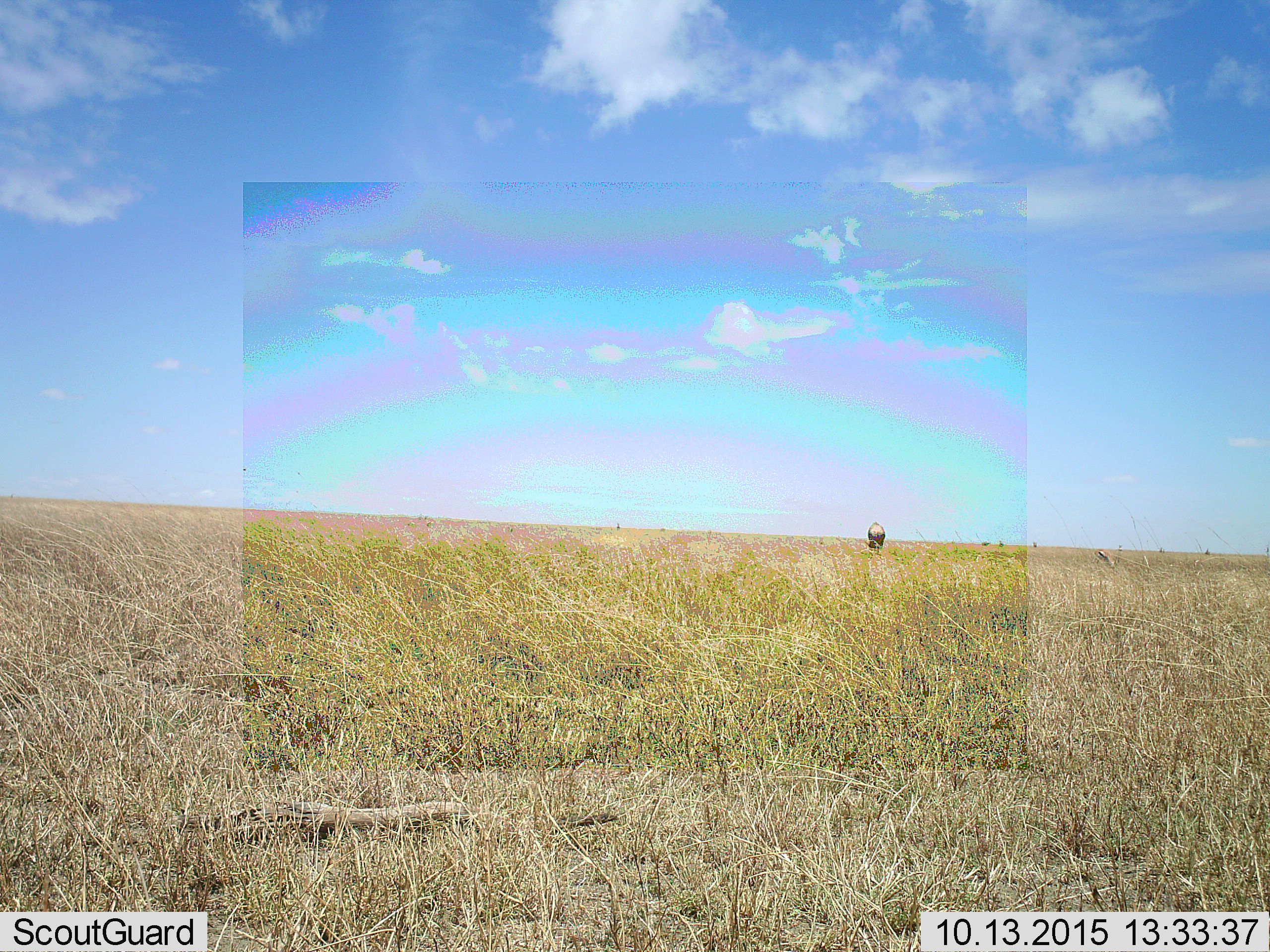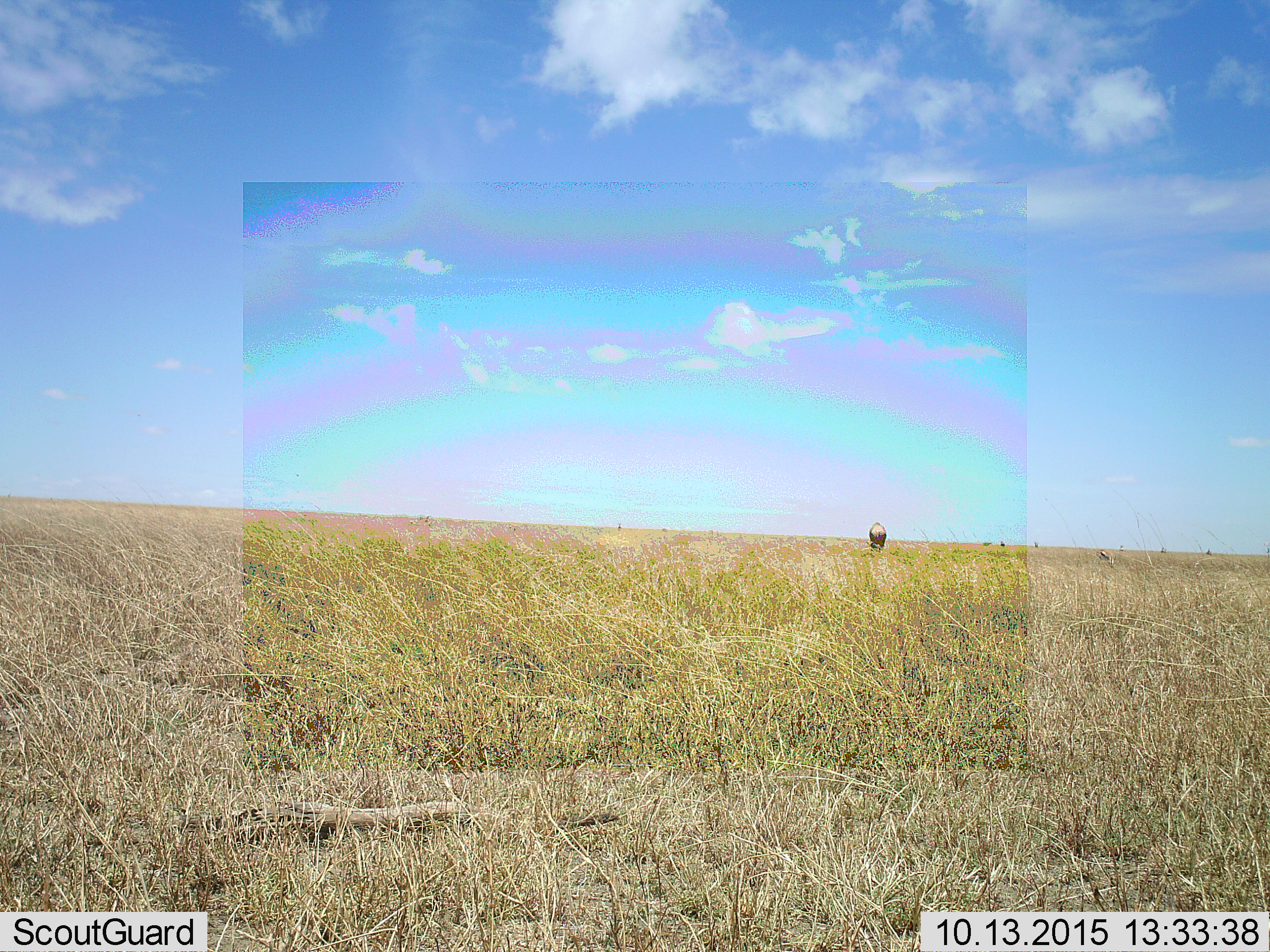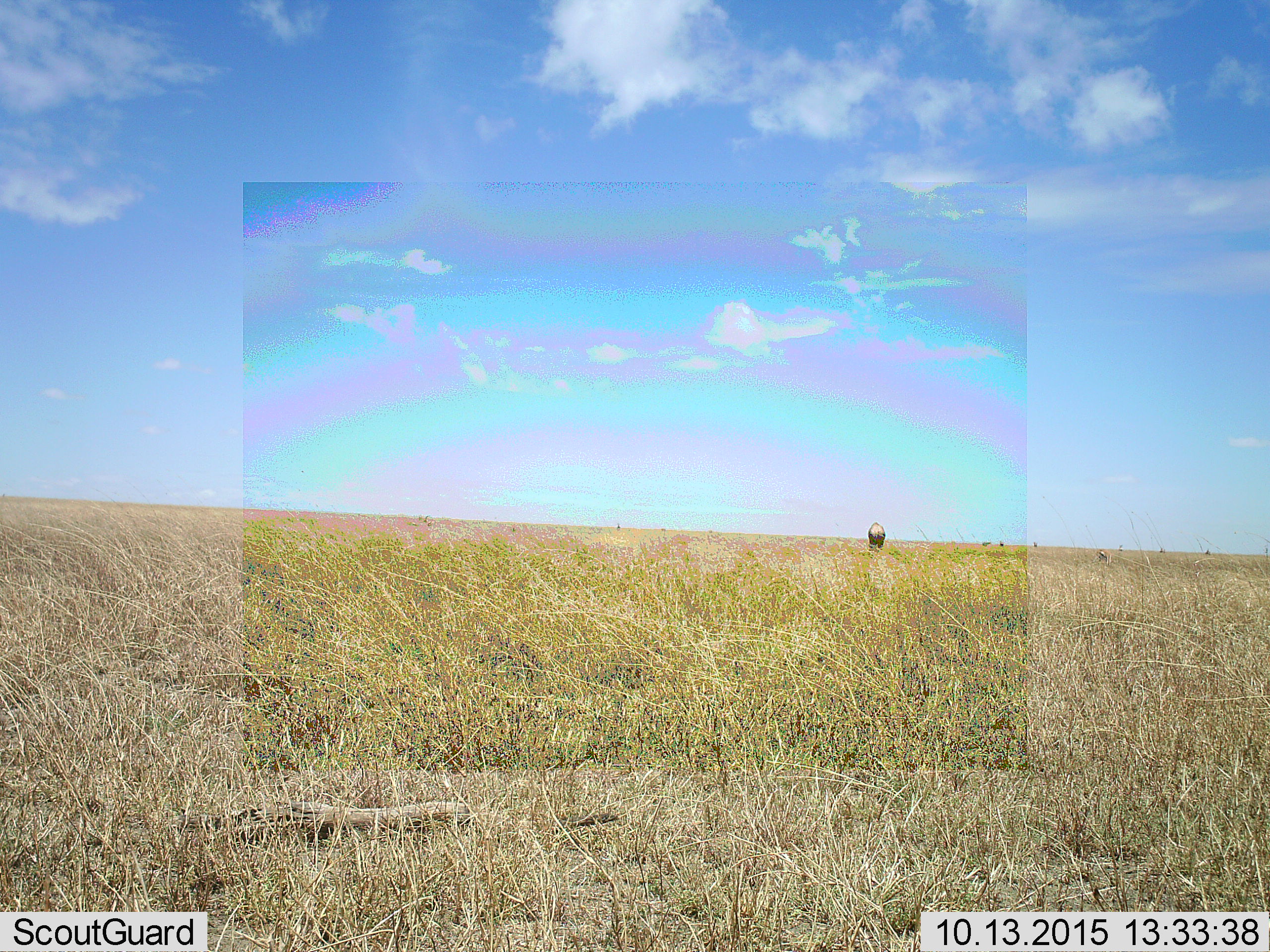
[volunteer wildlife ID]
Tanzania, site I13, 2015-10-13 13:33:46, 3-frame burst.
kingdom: Animalia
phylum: Chordata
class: Mammalia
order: Artiodactyla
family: Bovidae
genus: Eudorcas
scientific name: Eudorcas thomsonii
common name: thomson's gazelle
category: gazellethomsons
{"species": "gazellethomsons (thomson's gazelle) (Eudorcas thomsonii)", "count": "1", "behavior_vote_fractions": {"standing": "0%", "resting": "0%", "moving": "25%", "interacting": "0%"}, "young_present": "0%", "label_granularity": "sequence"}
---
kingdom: Animalia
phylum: Chordata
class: Mammalia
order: Artiodactyla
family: Bovidae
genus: Connochaetes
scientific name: Connochaetes taurinus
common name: blue wildebeest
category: wildebeest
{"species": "wildebeest (blue wildebeest) (Connochaetes taurinus)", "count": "1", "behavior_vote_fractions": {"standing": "0%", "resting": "0%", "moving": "0%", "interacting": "0%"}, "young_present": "0%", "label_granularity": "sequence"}